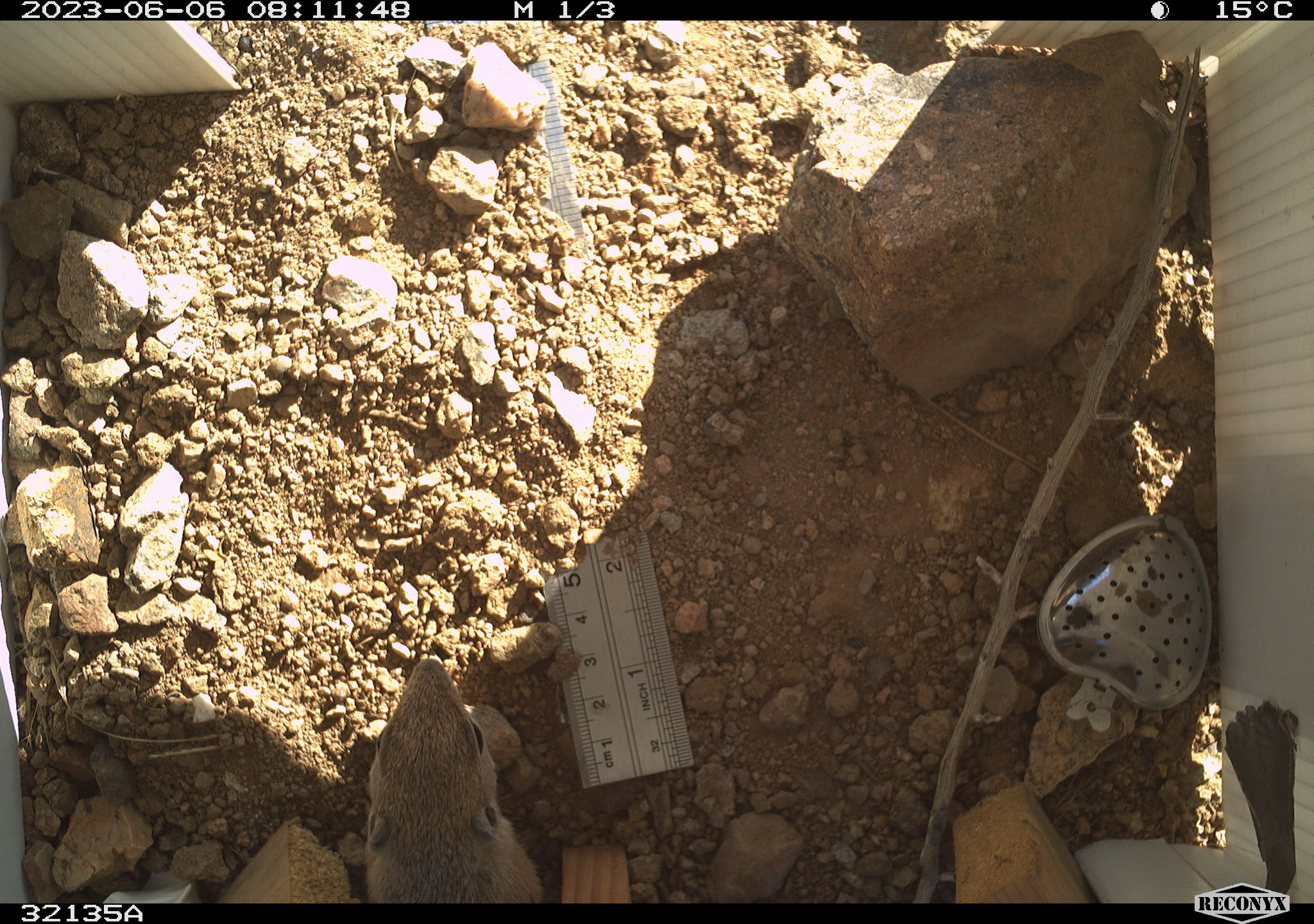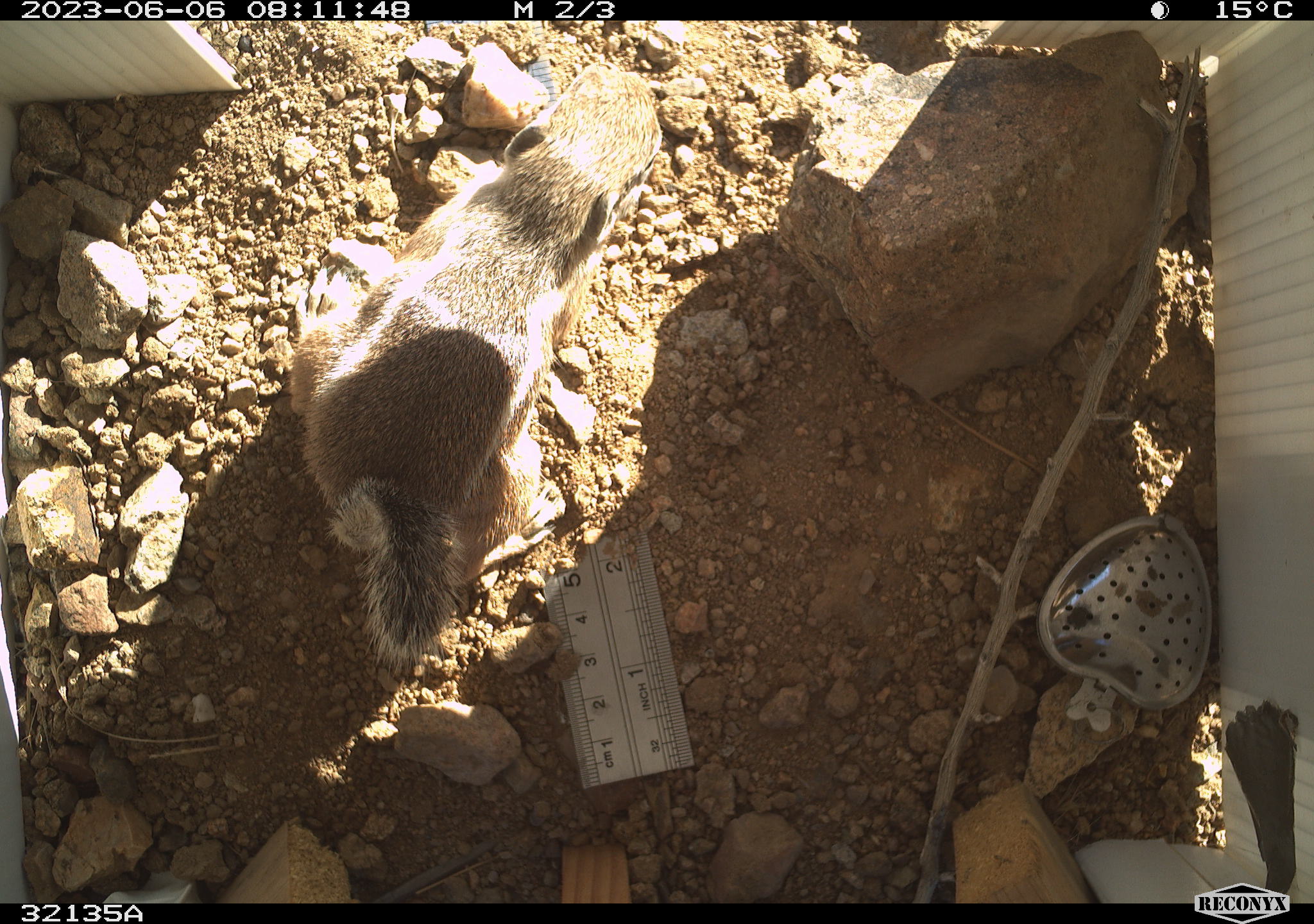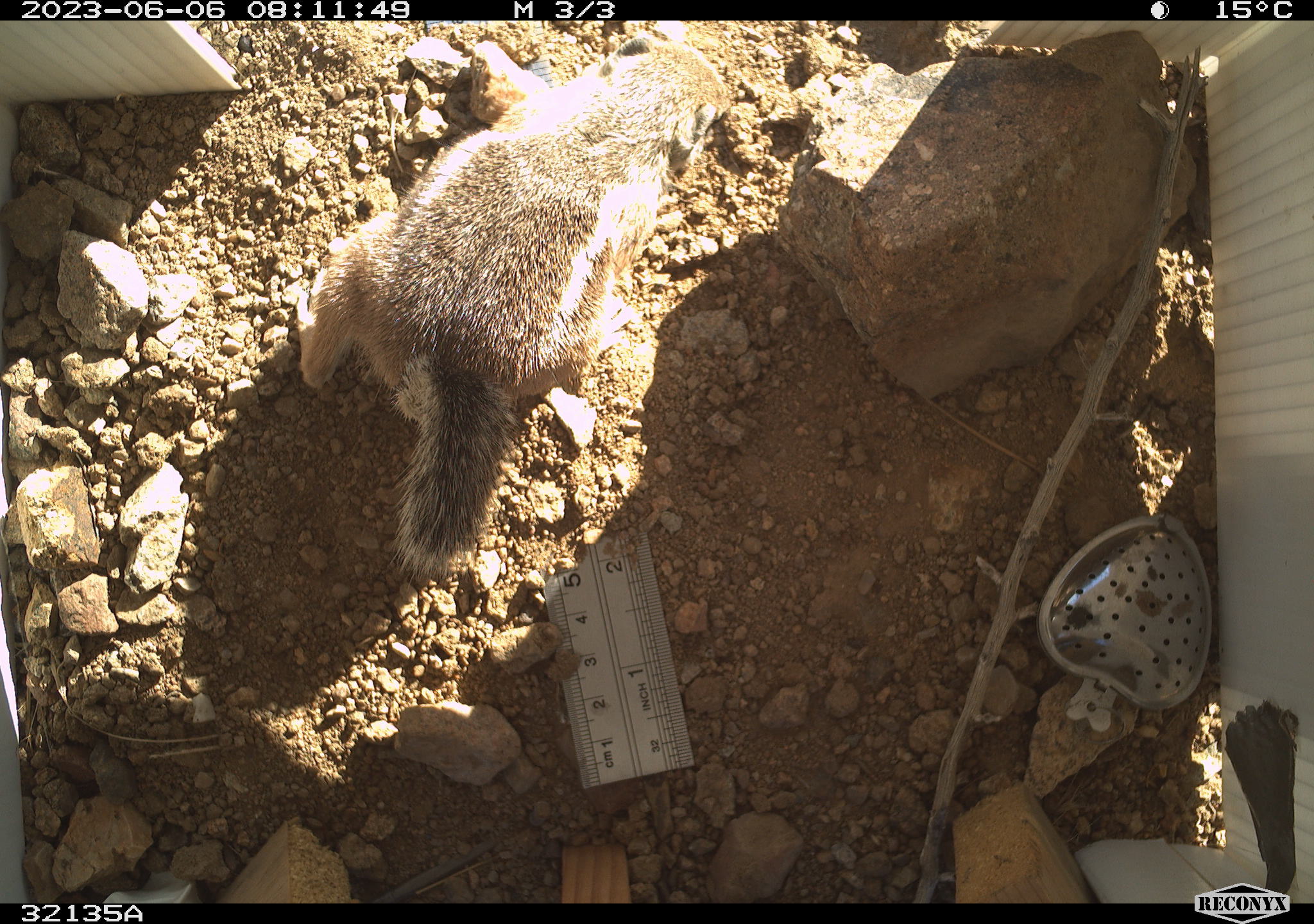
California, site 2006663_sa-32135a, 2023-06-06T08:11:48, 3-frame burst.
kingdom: Animalia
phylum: Chordata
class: Mammalia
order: Rodentia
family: Sciuridae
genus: Ammospermophilus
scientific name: Ammospermophilus leucurus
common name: white-tailed antelope squirrel